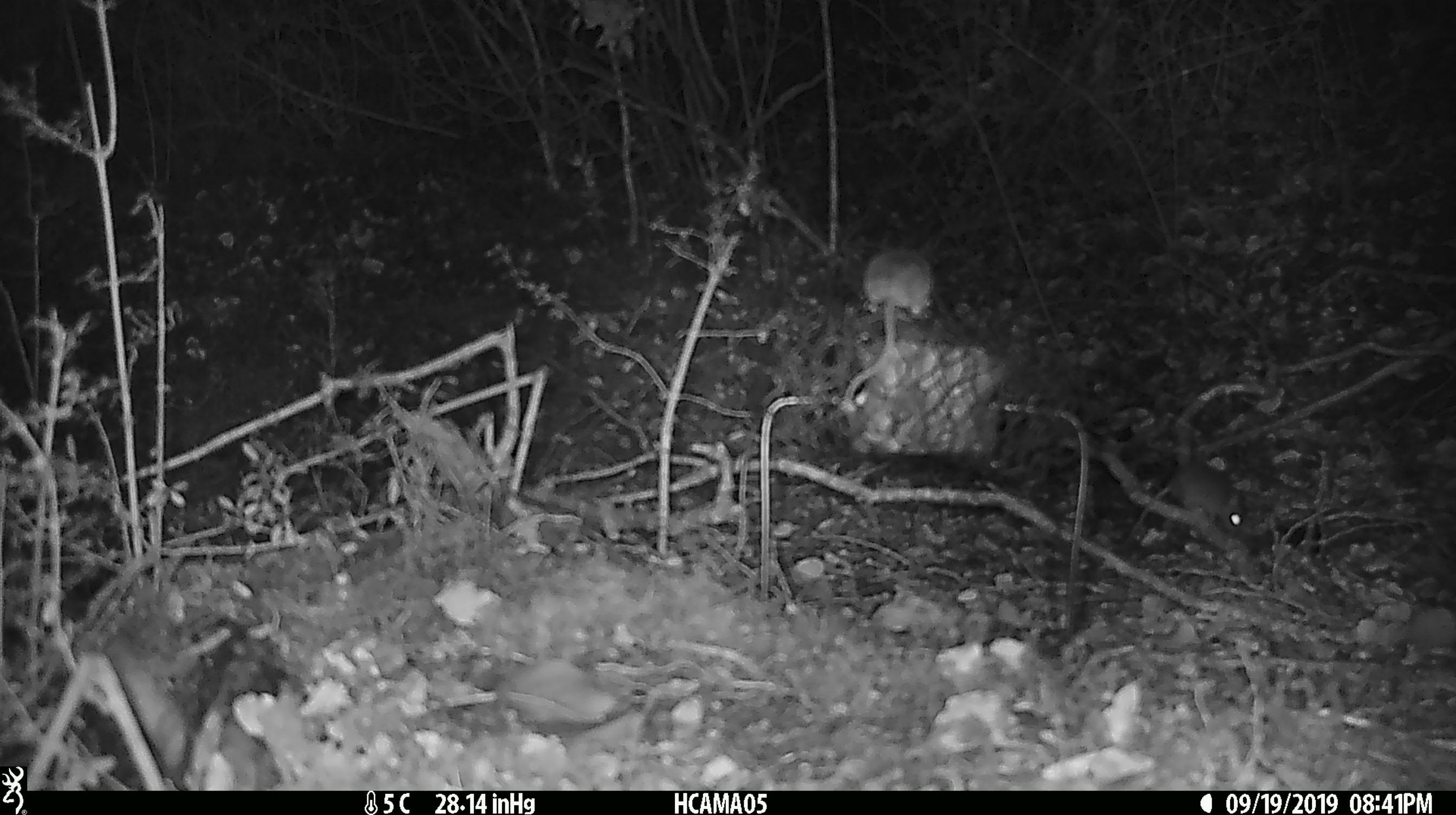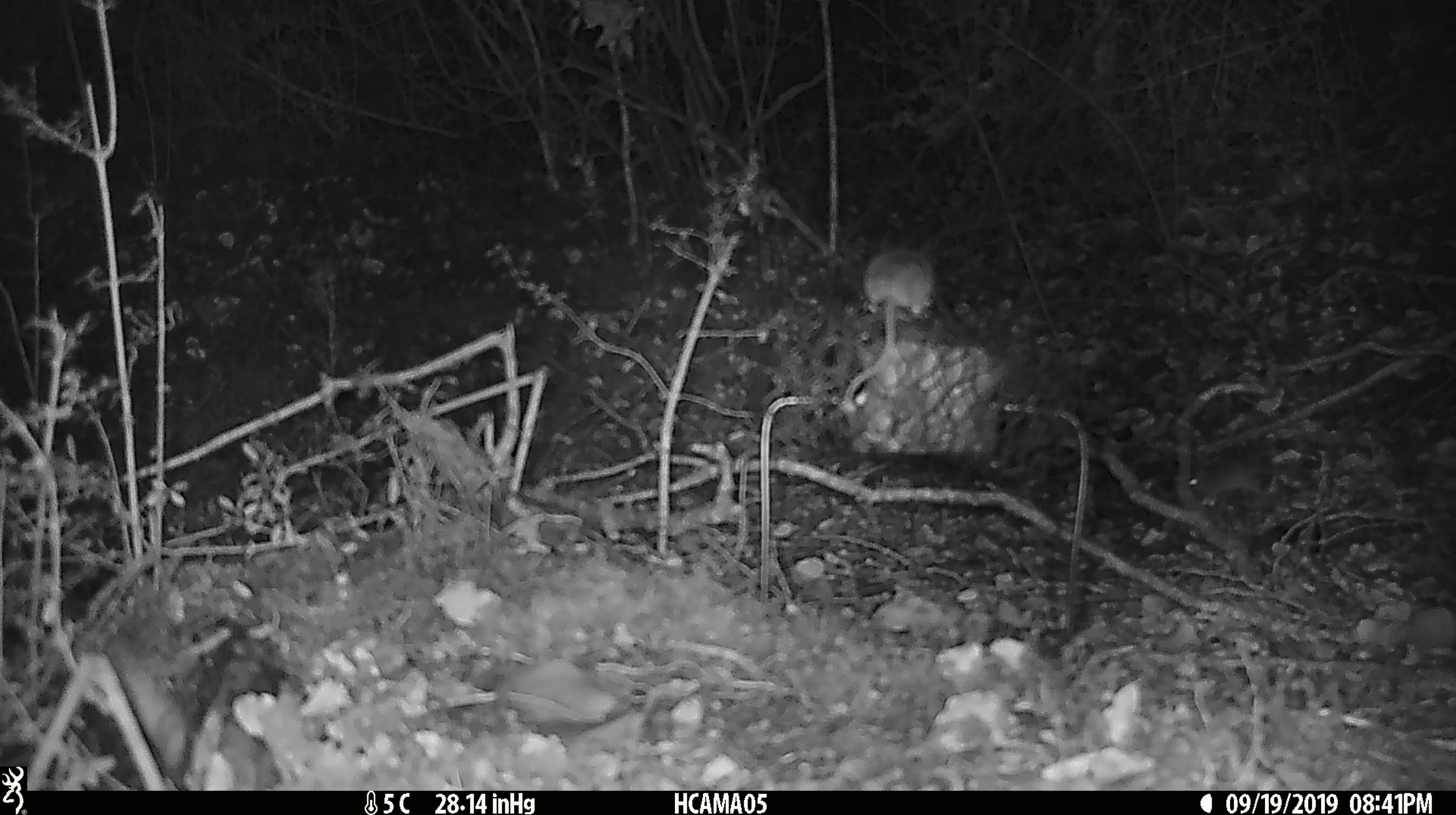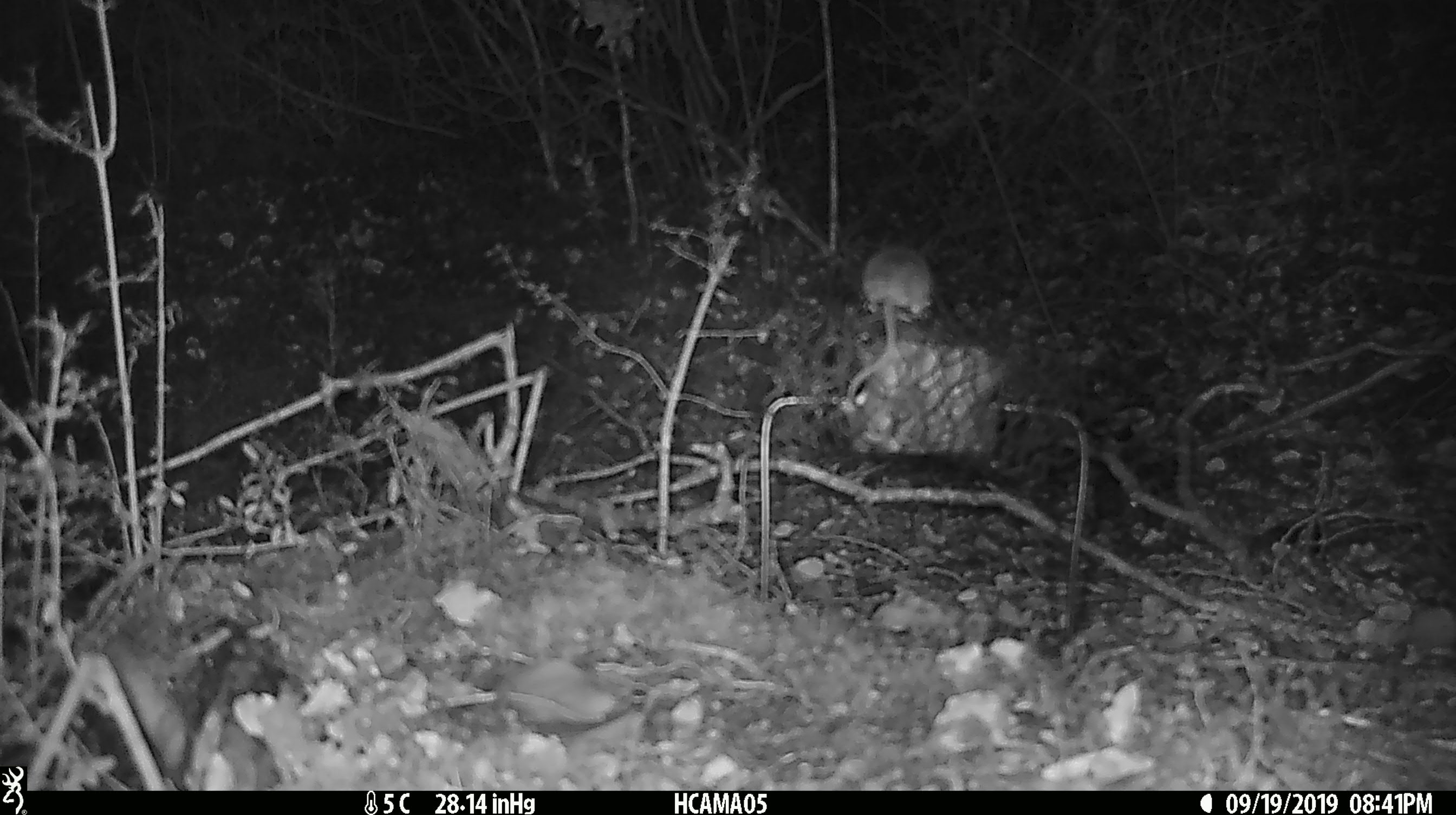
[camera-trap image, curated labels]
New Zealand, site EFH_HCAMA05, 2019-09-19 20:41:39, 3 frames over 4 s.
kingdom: Animalia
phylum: Chordata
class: Mammalia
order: Rodentia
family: Muridae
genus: Mus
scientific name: Mus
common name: mouse